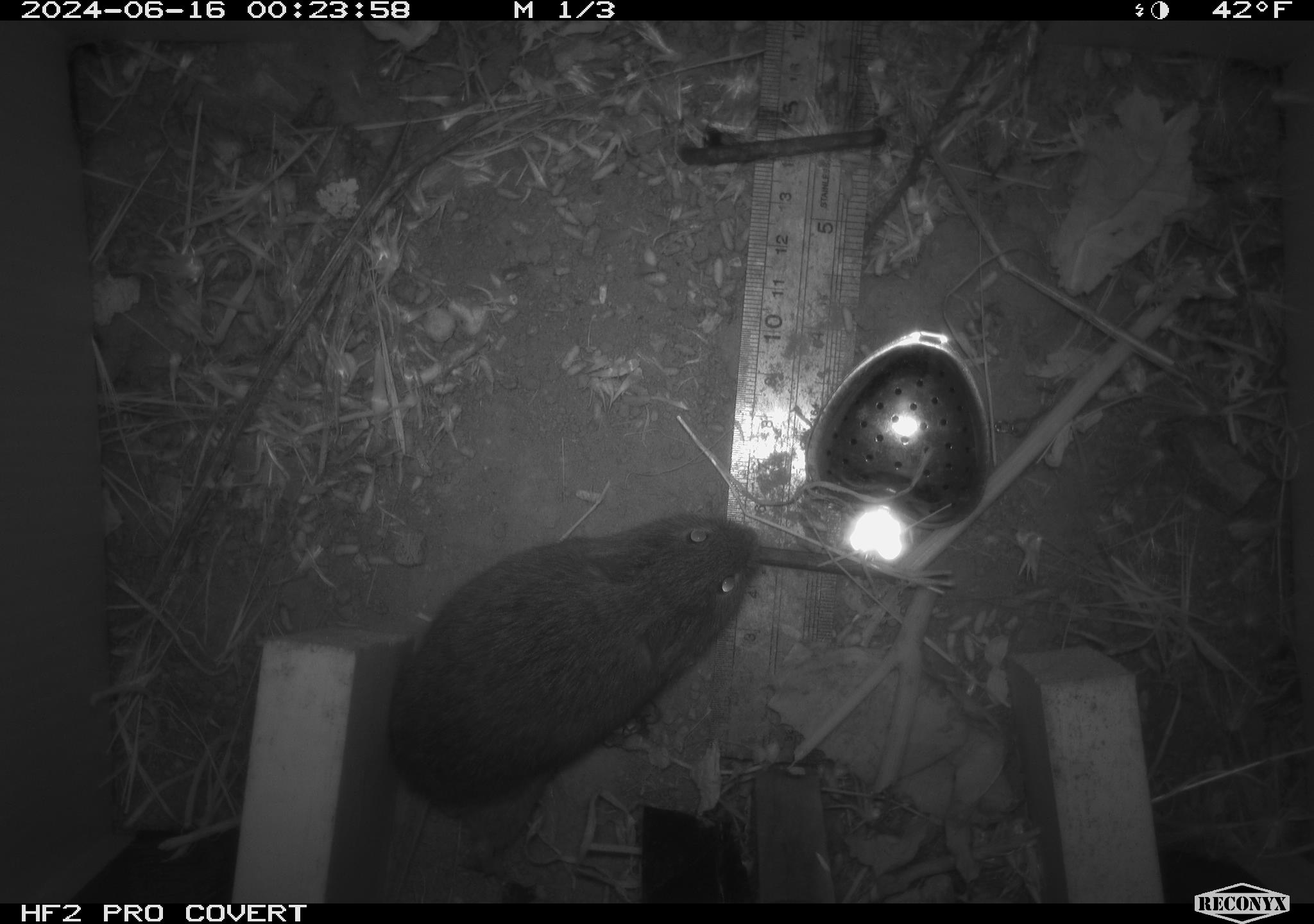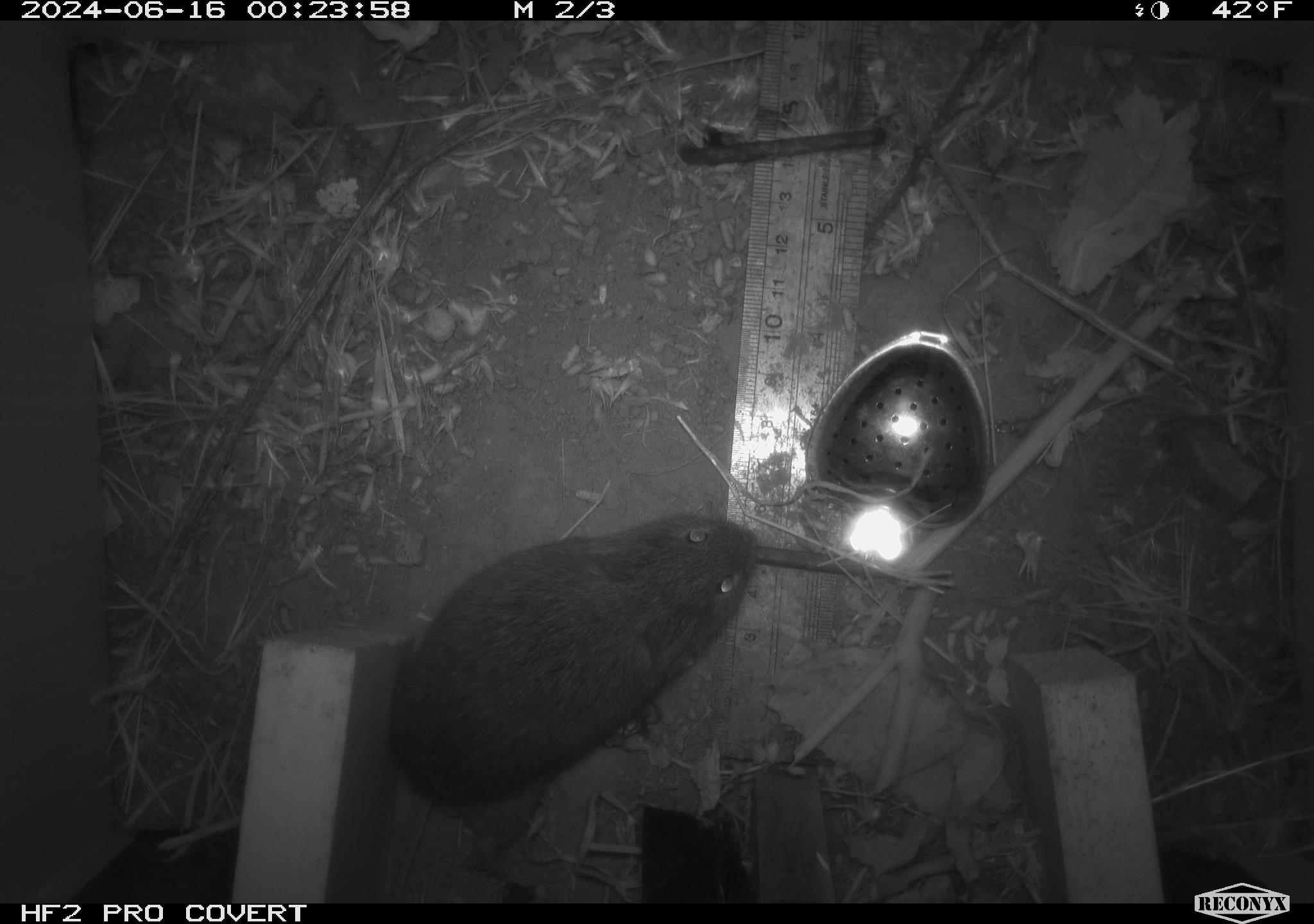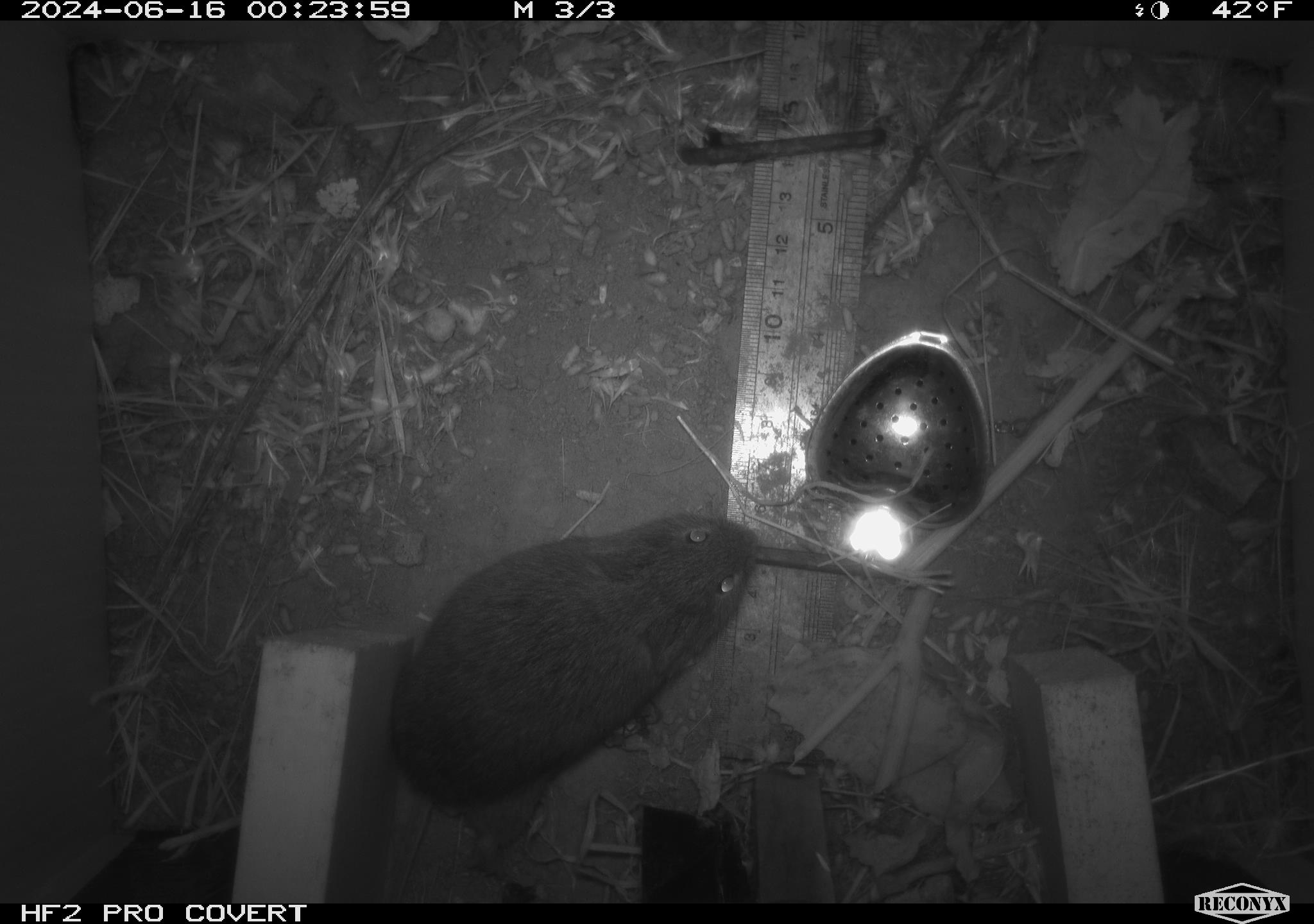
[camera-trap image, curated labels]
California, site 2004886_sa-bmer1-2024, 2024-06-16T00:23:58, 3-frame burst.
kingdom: Animalia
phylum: Chordata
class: Mammalia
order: Rodentia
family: Cricetidae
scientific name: Cricetidae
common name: hamsters, voles, lemmings, and allies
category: cricetidae family